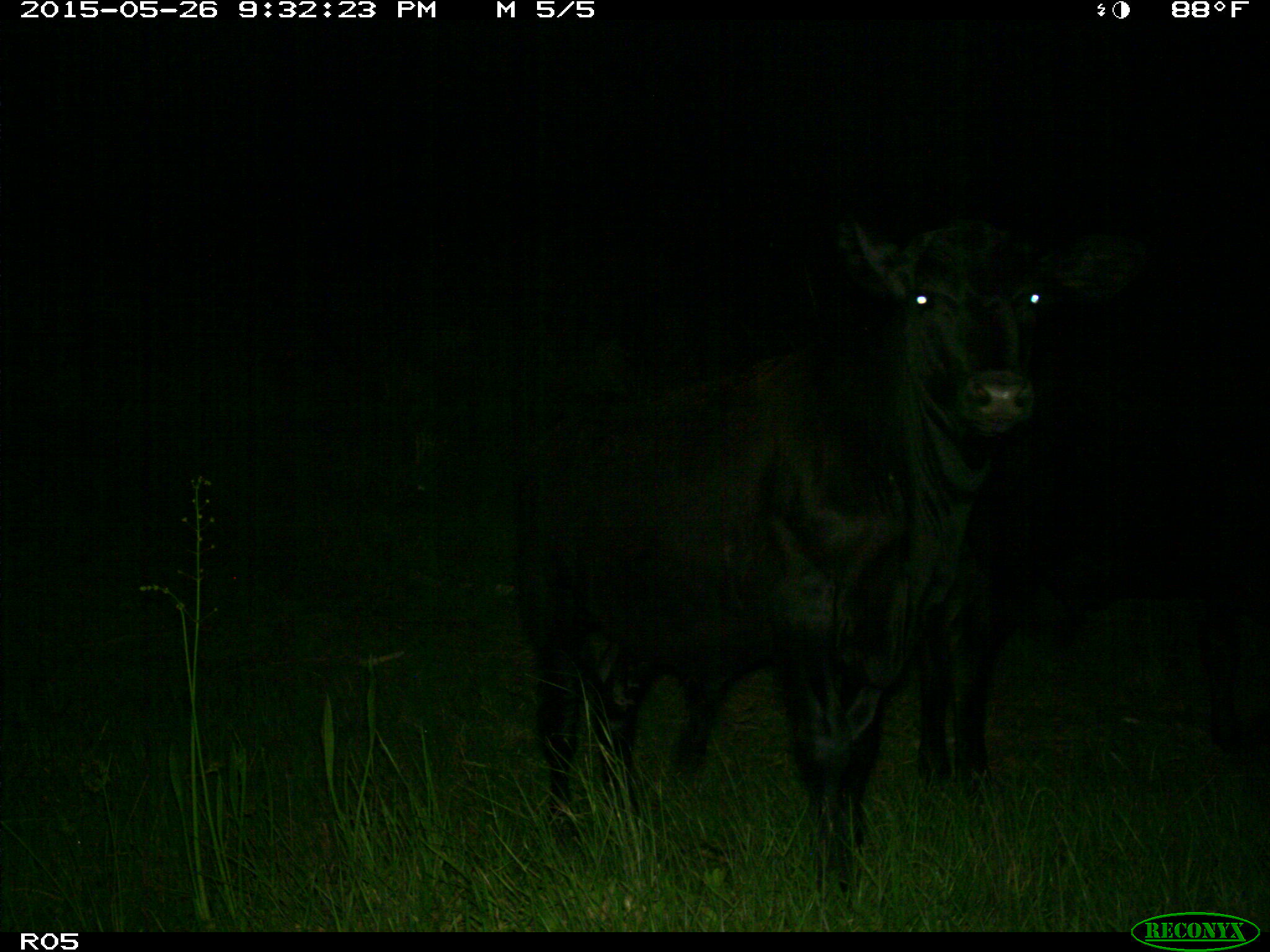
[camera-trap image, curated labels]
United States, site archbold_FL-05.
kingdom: Animalia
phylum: Chordata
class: Mammalia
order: Artiodactyla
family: Bovidae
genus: Bos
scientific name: Bos taurus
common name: domestic cow